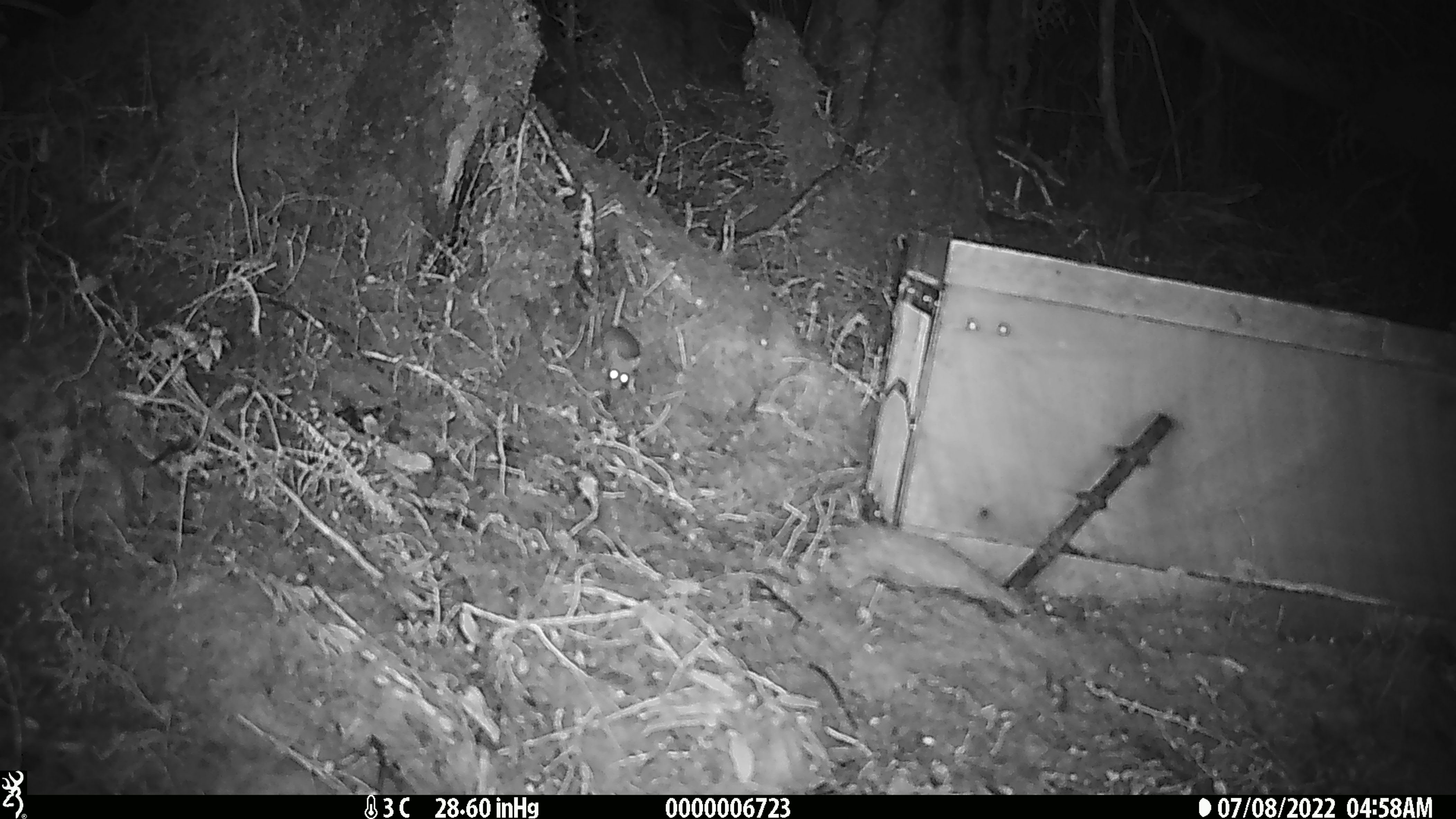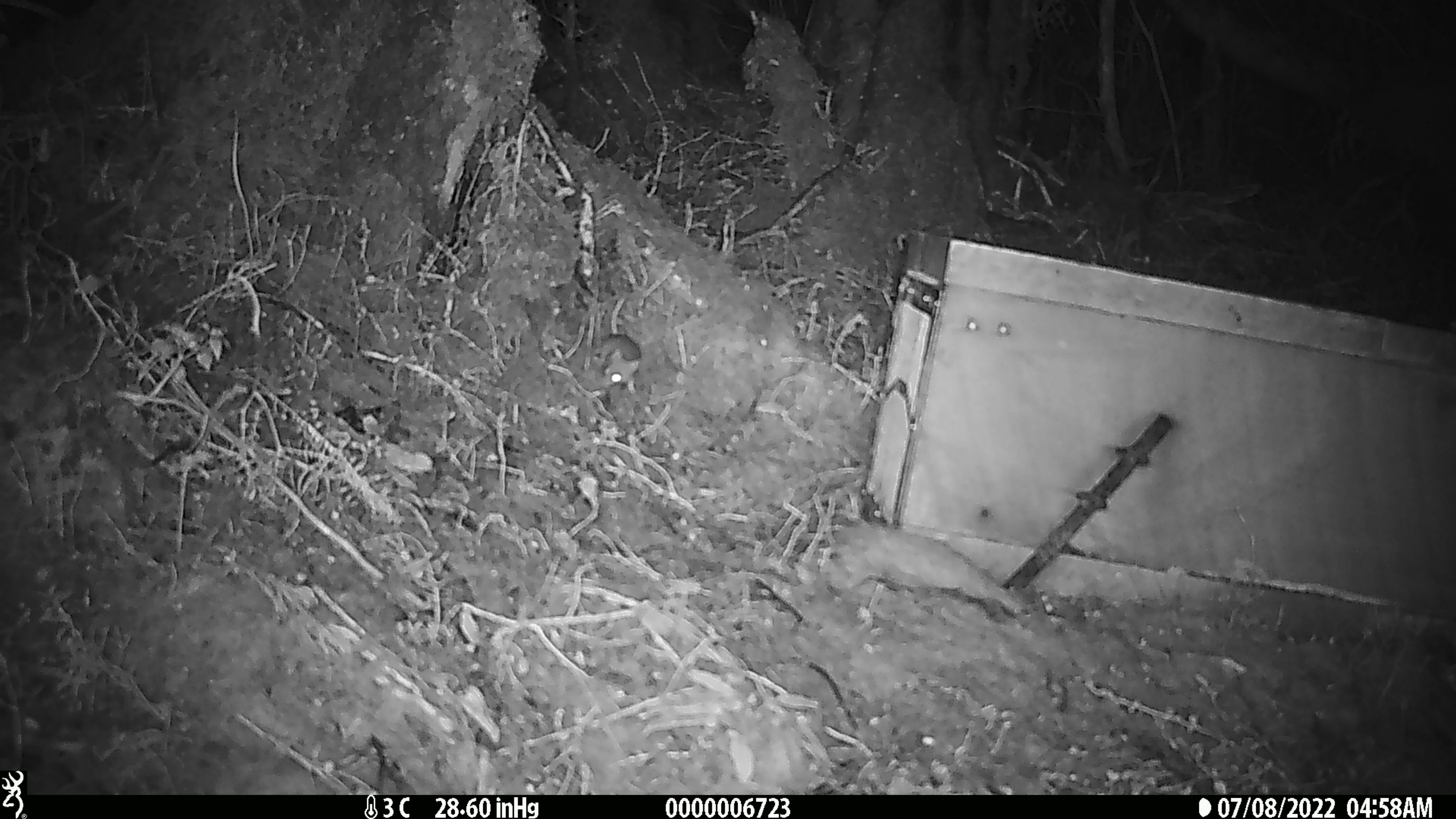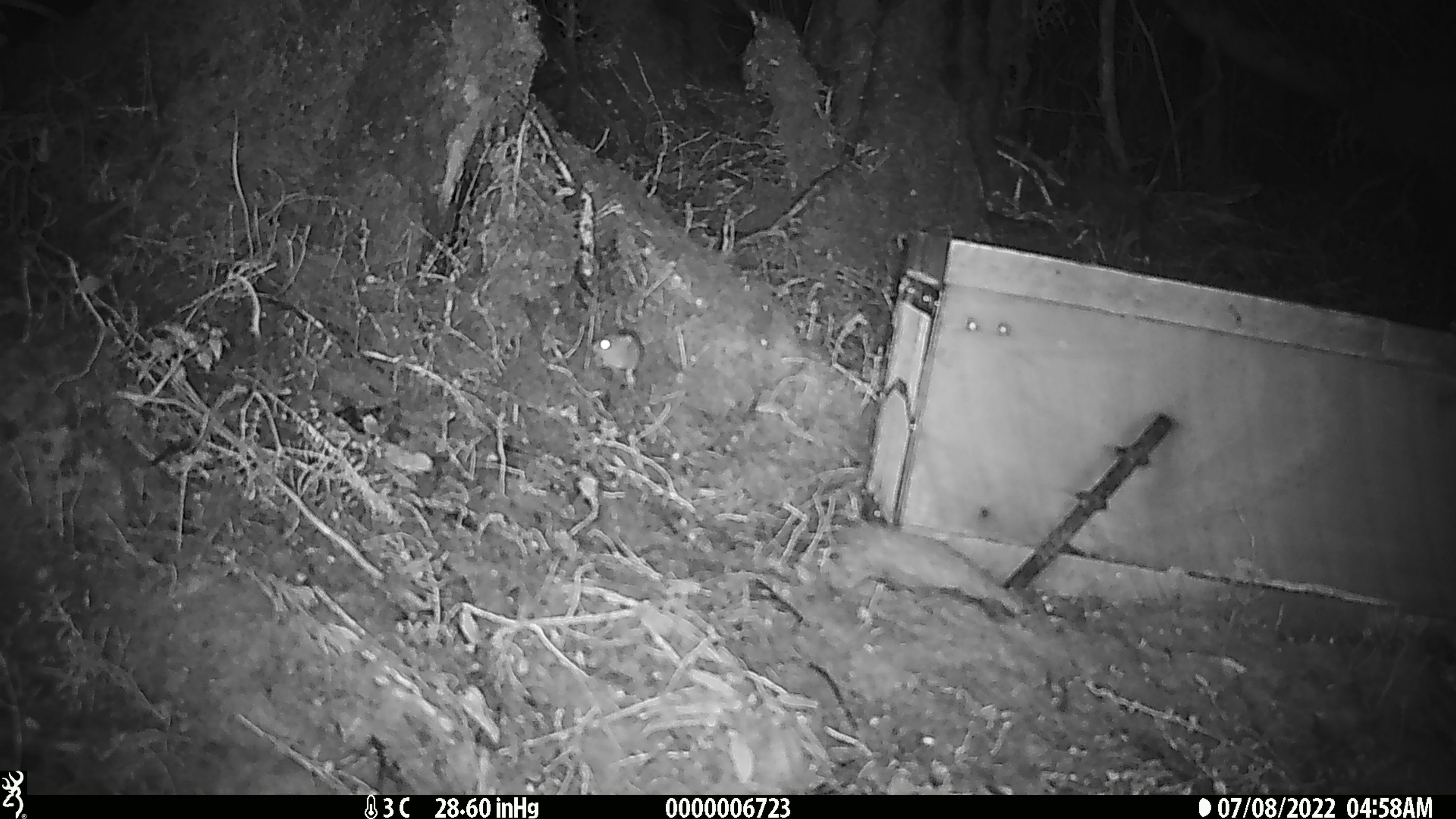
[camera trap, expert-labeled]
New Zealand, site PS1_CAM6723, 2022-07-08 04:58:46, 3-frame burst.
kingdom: Animalia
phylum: Chordata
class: Mammalia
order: Rodentia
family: Muridae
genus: Mus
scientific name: Mus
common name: mouse